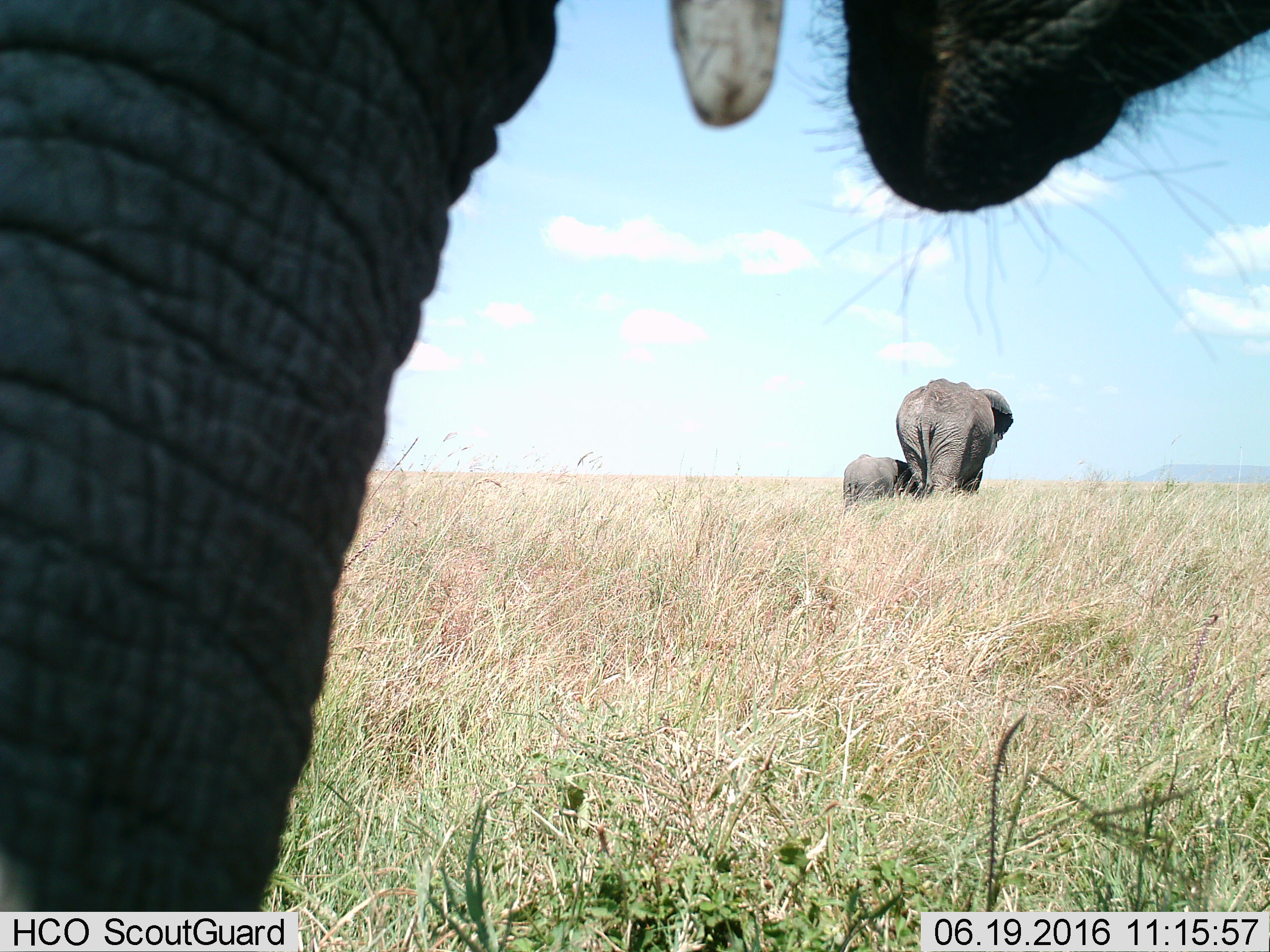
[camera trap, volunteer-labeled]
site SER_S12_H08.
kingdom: Animalia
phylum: Chordata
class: Mammalia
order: Proboscidea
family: Elephantidae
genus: Loxodonta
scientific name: Loxodonta africana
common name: african bush elephant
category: elephant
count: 3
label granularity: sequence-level